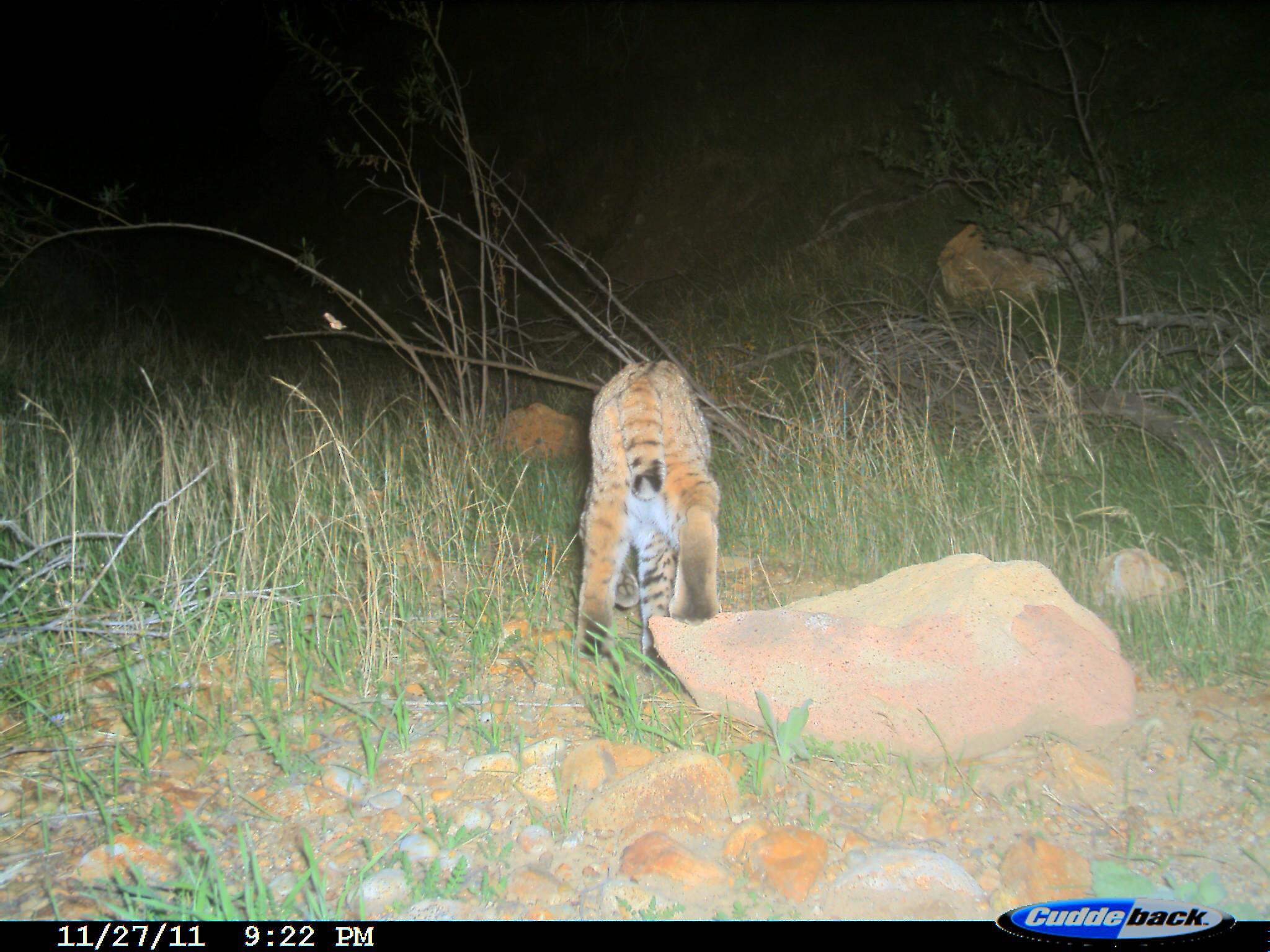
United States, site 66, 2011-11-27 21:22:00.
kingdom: Animalia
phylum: Chordata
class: Mammalia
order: Carnivora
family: Felidae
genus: Lynx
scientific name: Lynx rufus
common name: bobcat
Bobcat (Lynx rufus).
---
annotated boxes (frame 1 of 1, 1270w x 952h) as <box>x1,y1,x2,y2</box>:
bobcat: <box>572,356,723,662</box>